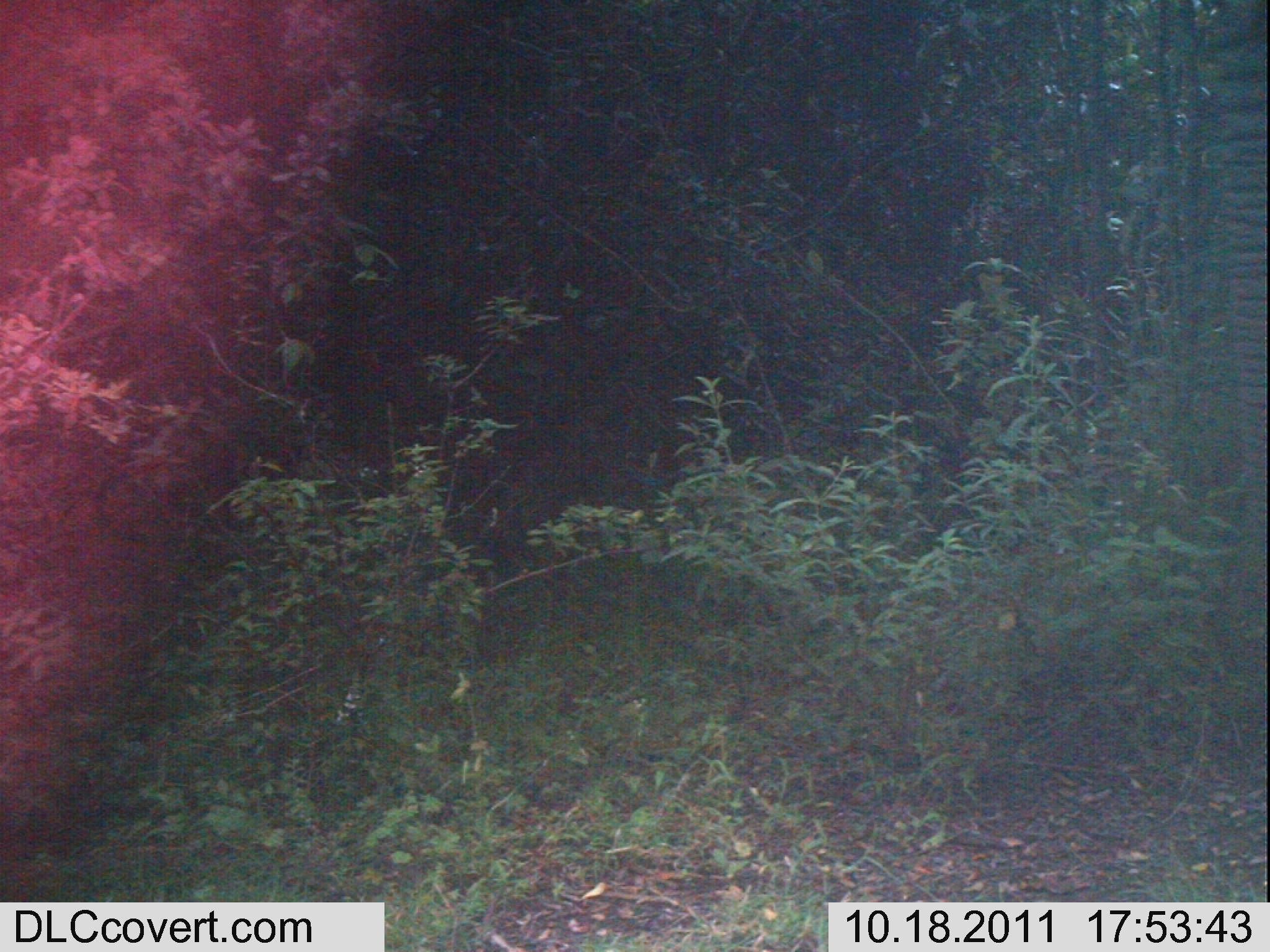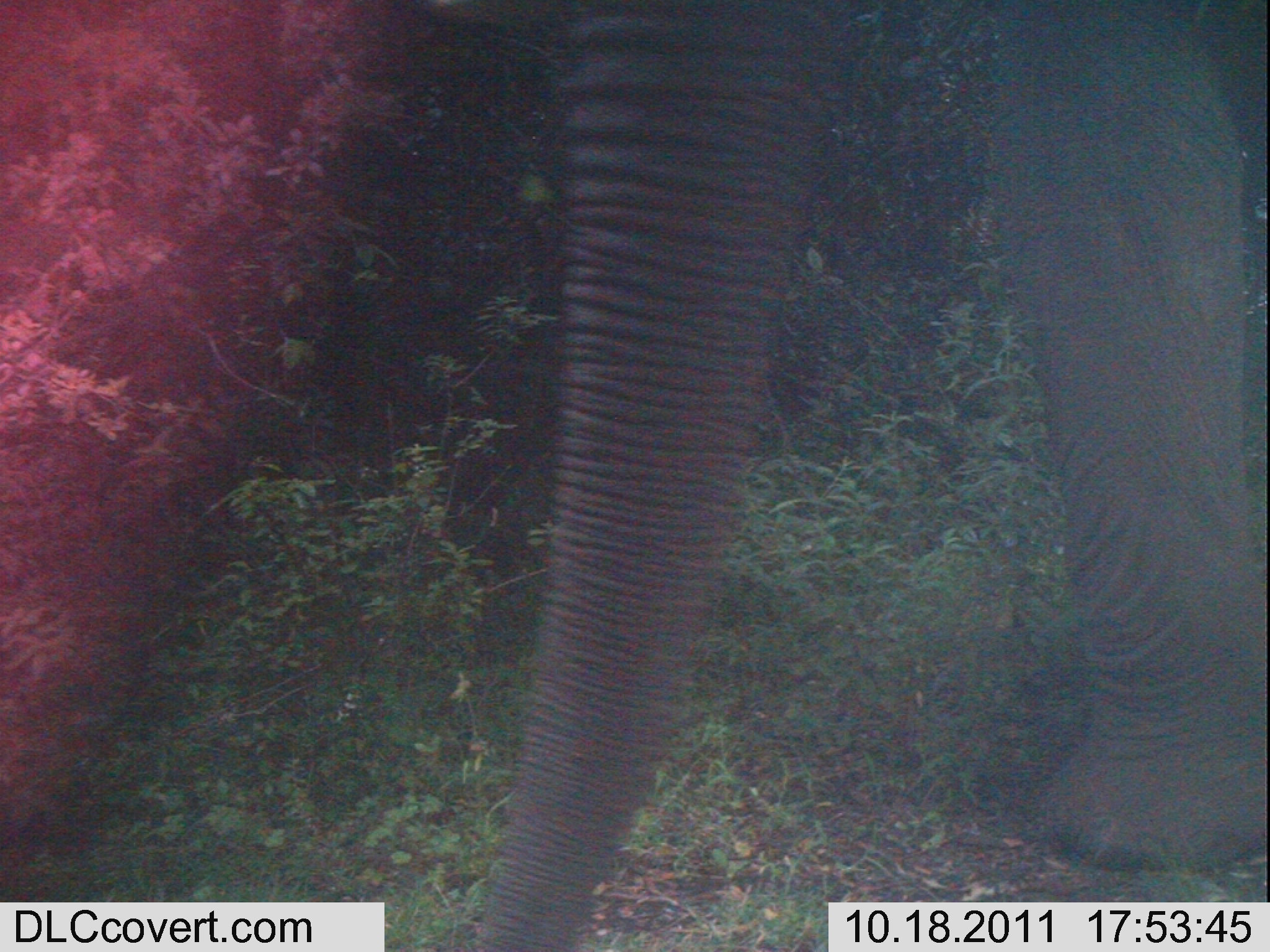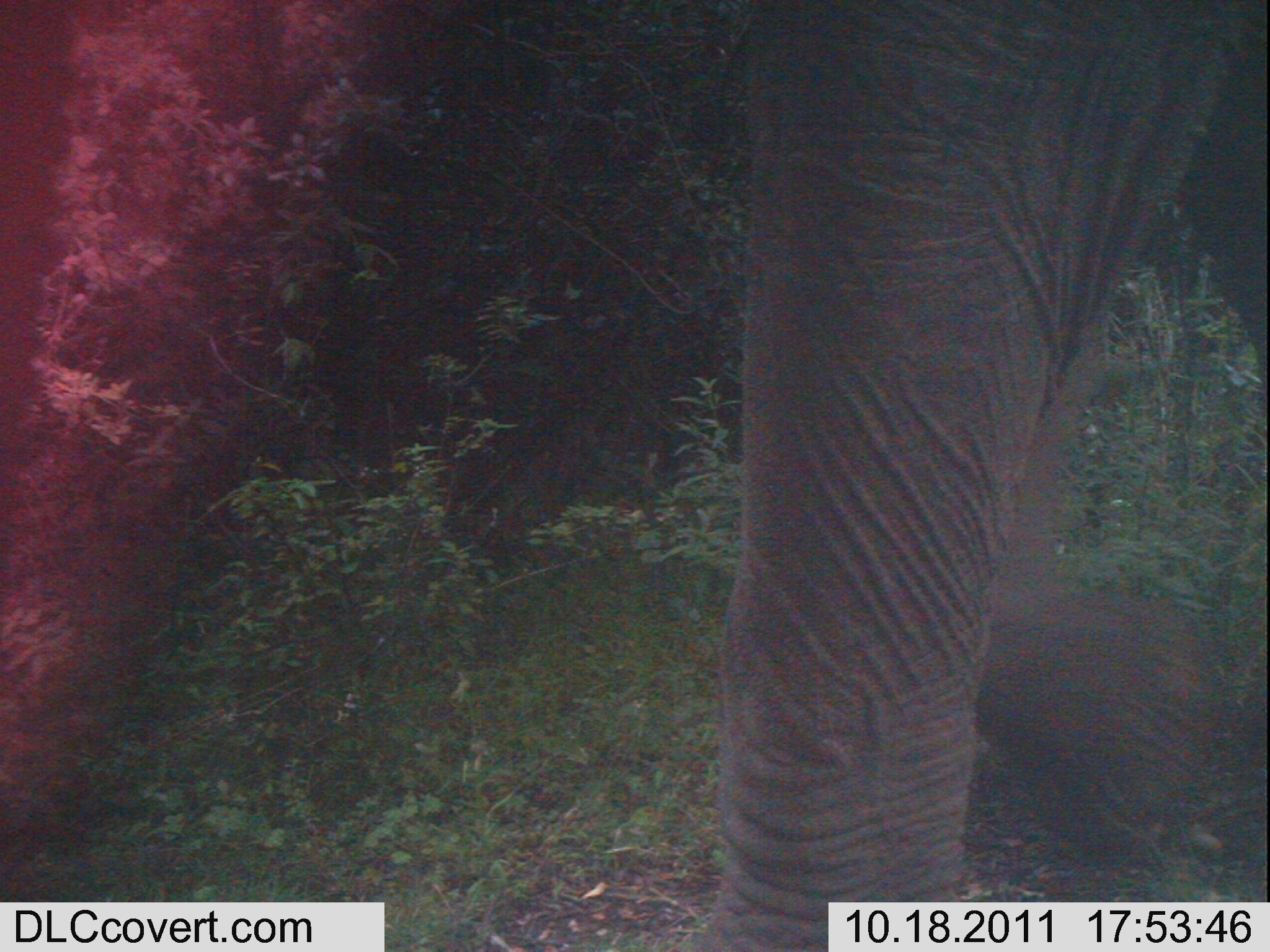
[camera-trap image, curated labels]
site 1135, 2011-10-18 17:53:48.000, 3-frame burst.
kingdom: Animalia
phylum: Chordata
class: Mammalia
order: Proboscidea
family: Elephantidae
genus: Loxodonta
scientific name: Loxodonta africana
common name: african bush elephant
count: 1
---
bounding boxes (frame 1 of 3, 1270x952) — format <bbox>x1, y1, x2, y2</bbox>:
loxodonta africana: <bbox>1215, 0, 1267, 529</bbox>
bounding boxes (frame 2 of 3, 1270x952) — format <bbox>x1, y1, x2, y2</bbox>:
loxodonta africana: <bbox>477, 0, 1266, 951</bbox>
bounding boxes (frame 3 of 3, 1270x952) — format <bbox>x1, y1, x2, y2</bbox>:
loxodonta africana: <bbox>694, 0, 1267, 951</bbox>